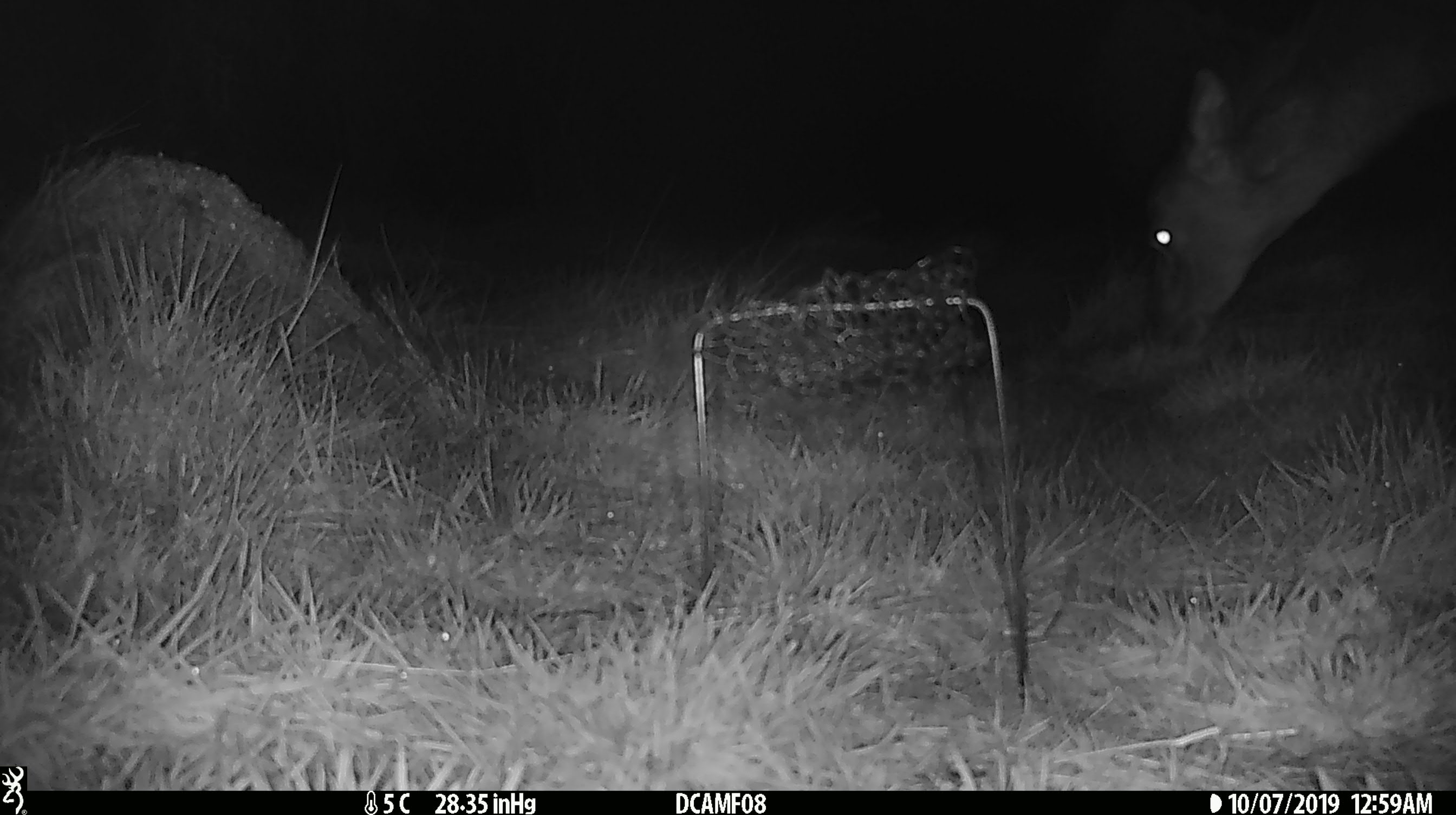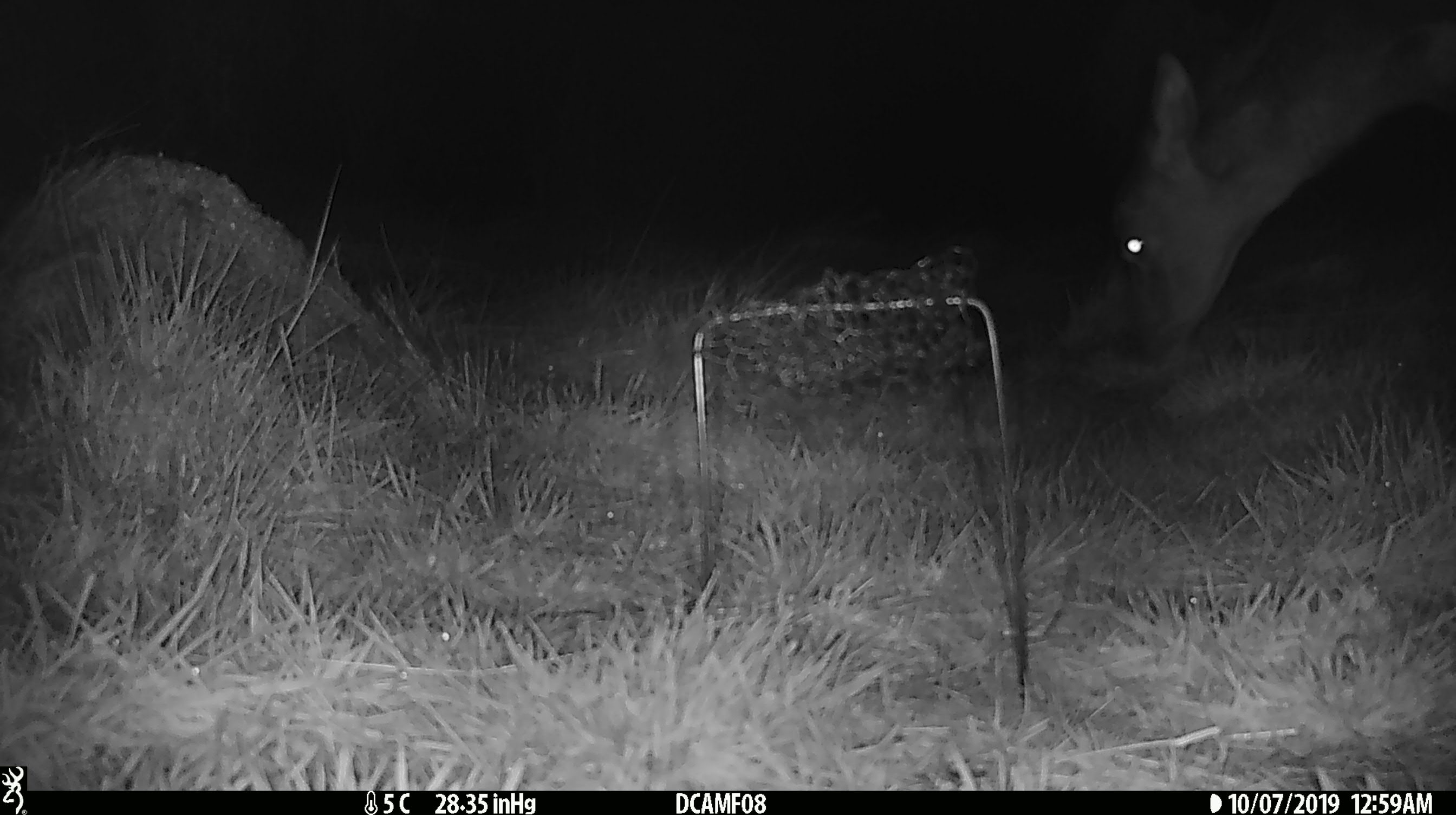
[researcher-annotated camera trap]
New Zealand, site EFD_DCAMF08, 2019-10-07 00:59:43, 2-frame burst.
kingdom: Animalia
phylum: Chordata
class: Mammalia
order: Artiodactyla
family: Cervidae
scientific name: Cervidae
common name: deer